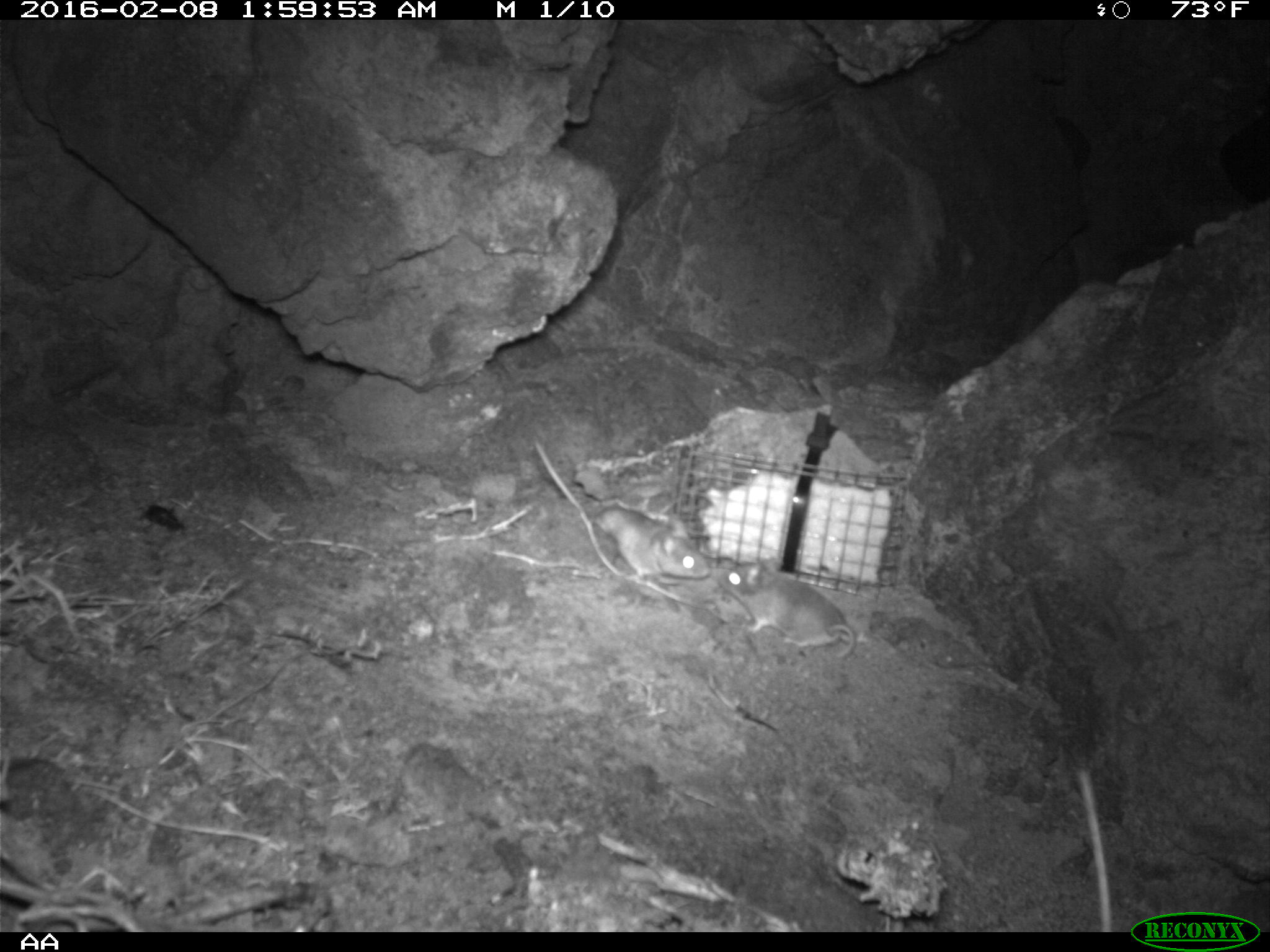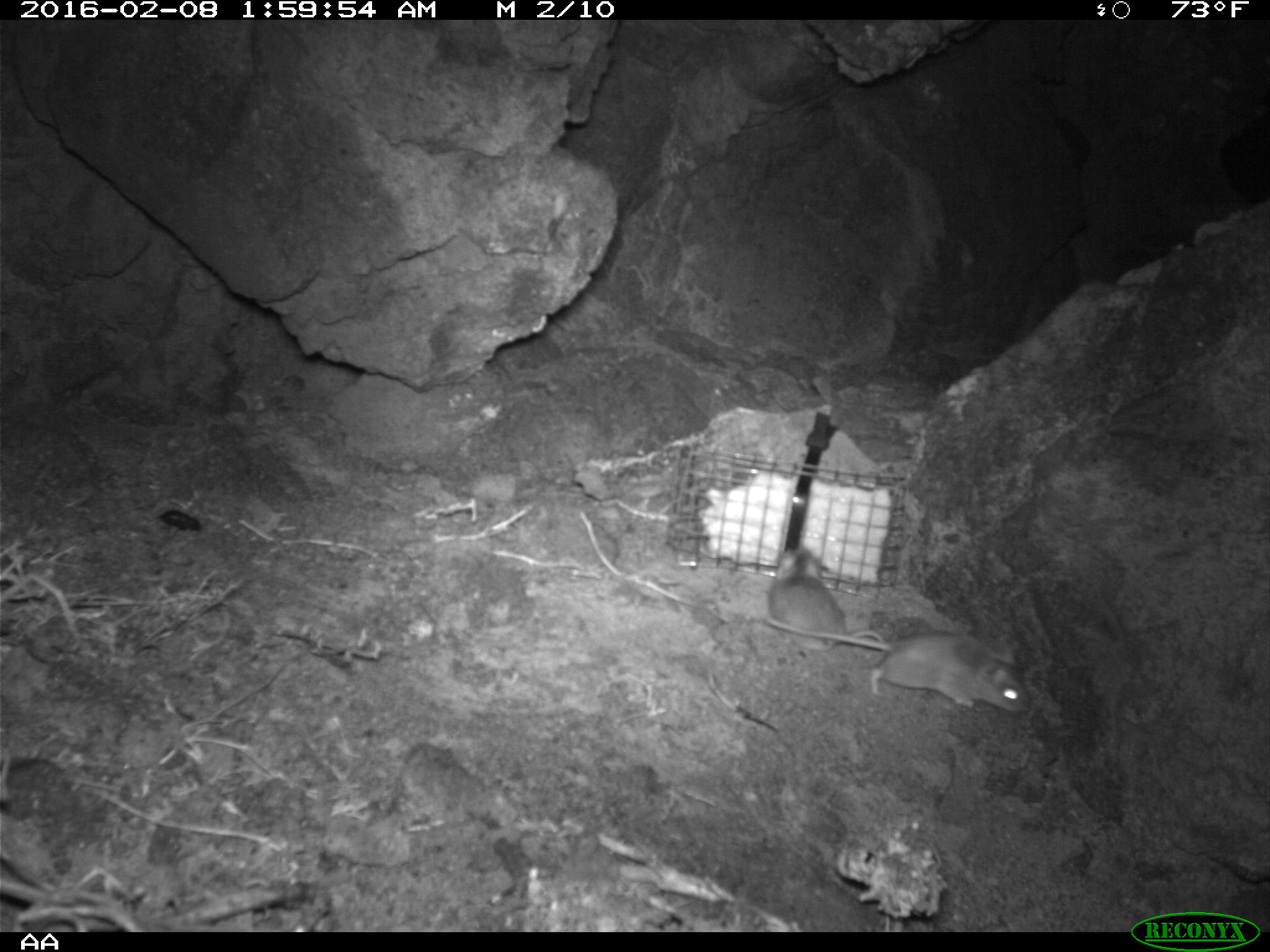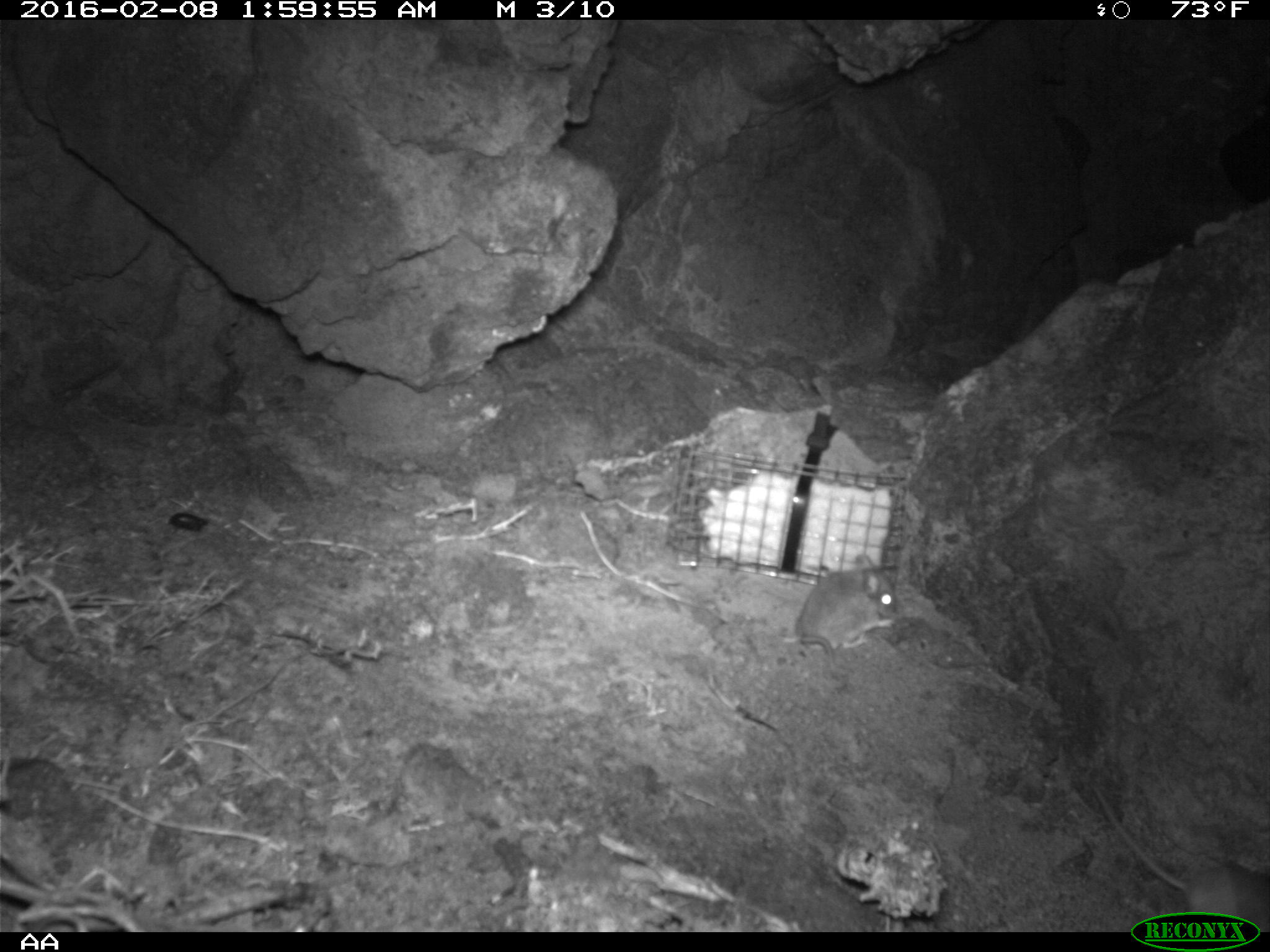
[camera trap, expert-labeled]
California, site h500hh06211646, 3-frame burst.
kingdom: Animalia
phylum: Chordata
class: Mammalia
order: Rodentia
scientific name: Rodentia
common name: rodent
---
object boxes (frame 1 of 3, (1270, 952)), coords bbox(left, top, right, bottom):
rodent: bbox(717, 557, 855, 656); bbox(594, 503, 709, 585); bbox(1077, 765, 1112, 933)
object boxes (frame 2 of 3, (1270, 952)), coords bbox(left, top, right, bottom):
rodent: bbox(762, 611, 1029, 715); bbox(765, 547, 886, 652)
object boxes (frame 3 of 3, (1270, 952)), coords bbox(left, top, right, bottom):
rodent: bbox(1091, 782, 1269, 932); bbox(794, 554, 899, 652)